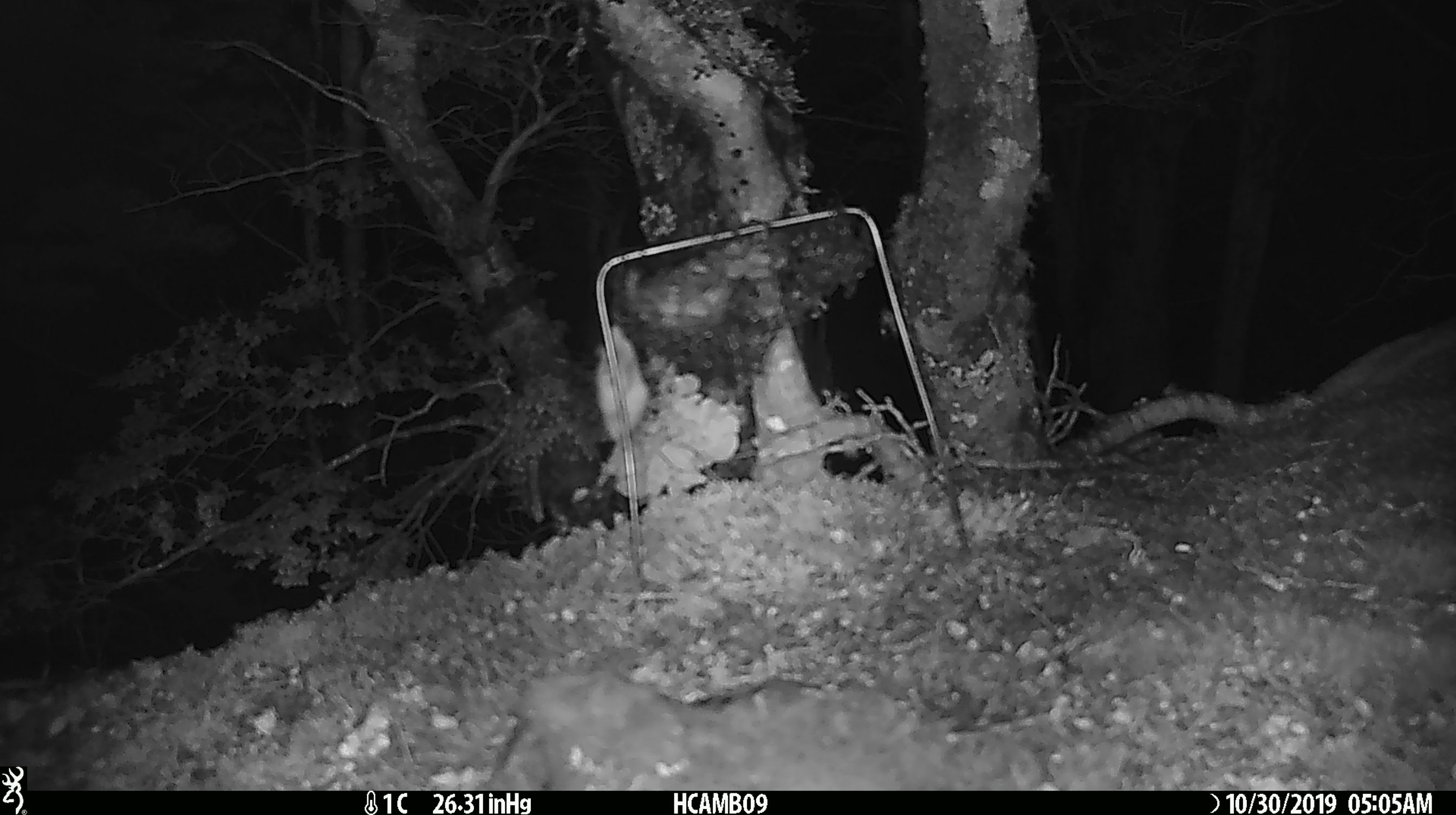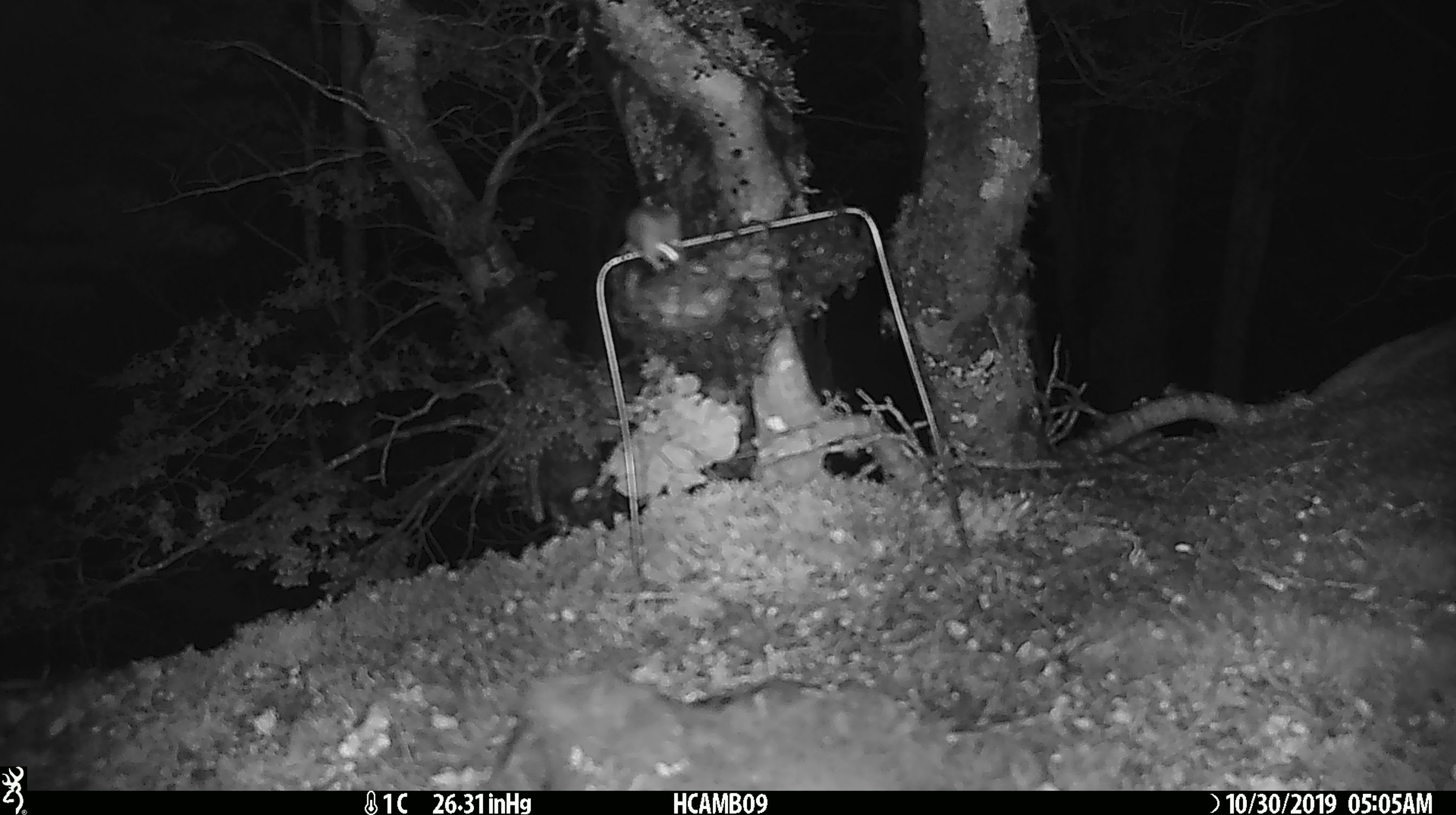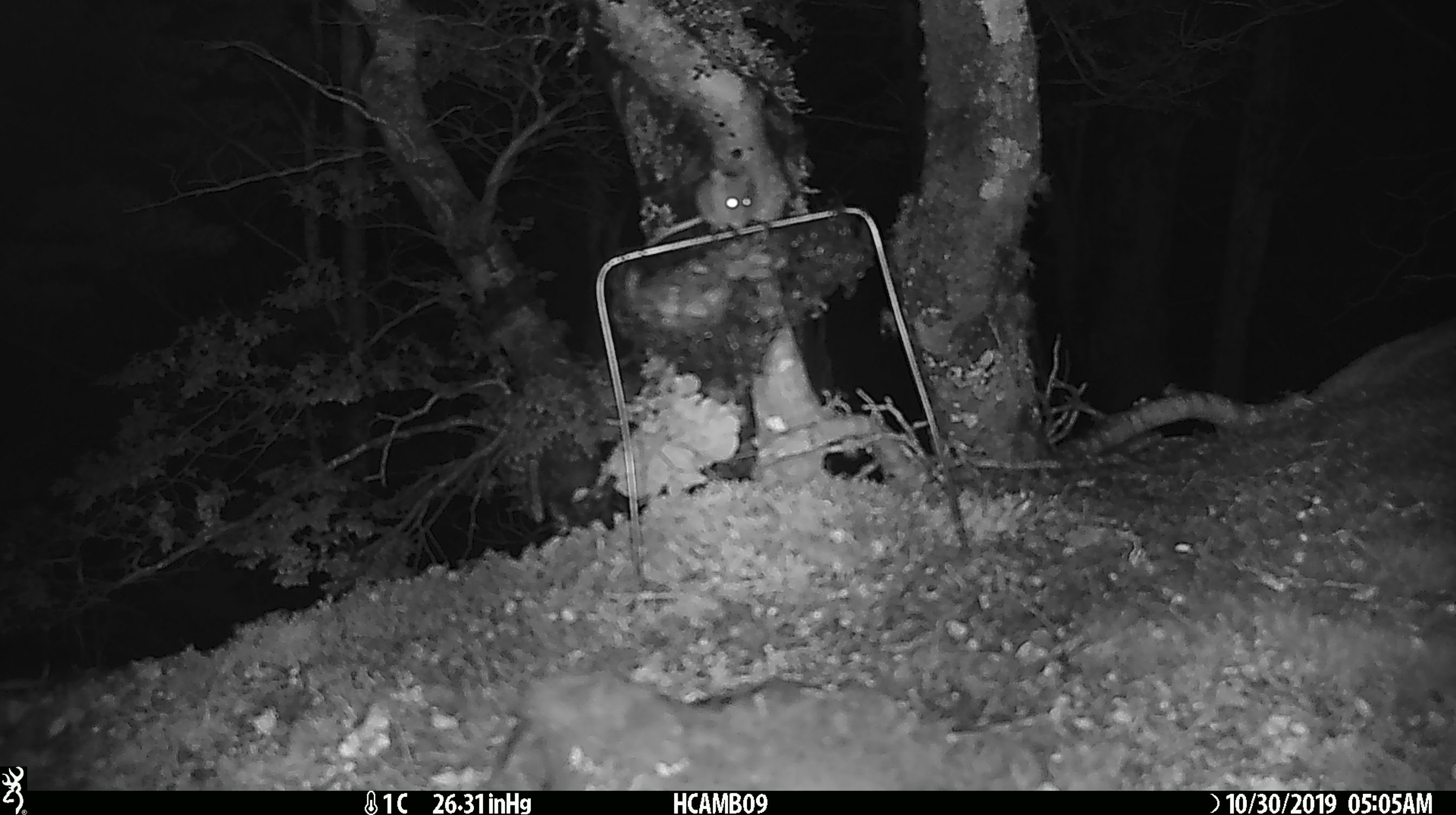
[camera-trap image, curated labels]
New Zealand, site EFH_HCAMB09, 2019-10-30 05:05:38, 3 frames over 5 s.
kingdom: Animalia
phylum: Chordata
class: Mammalia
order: Rodentia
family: Muridae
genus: Mus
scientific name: Mus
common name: mouse